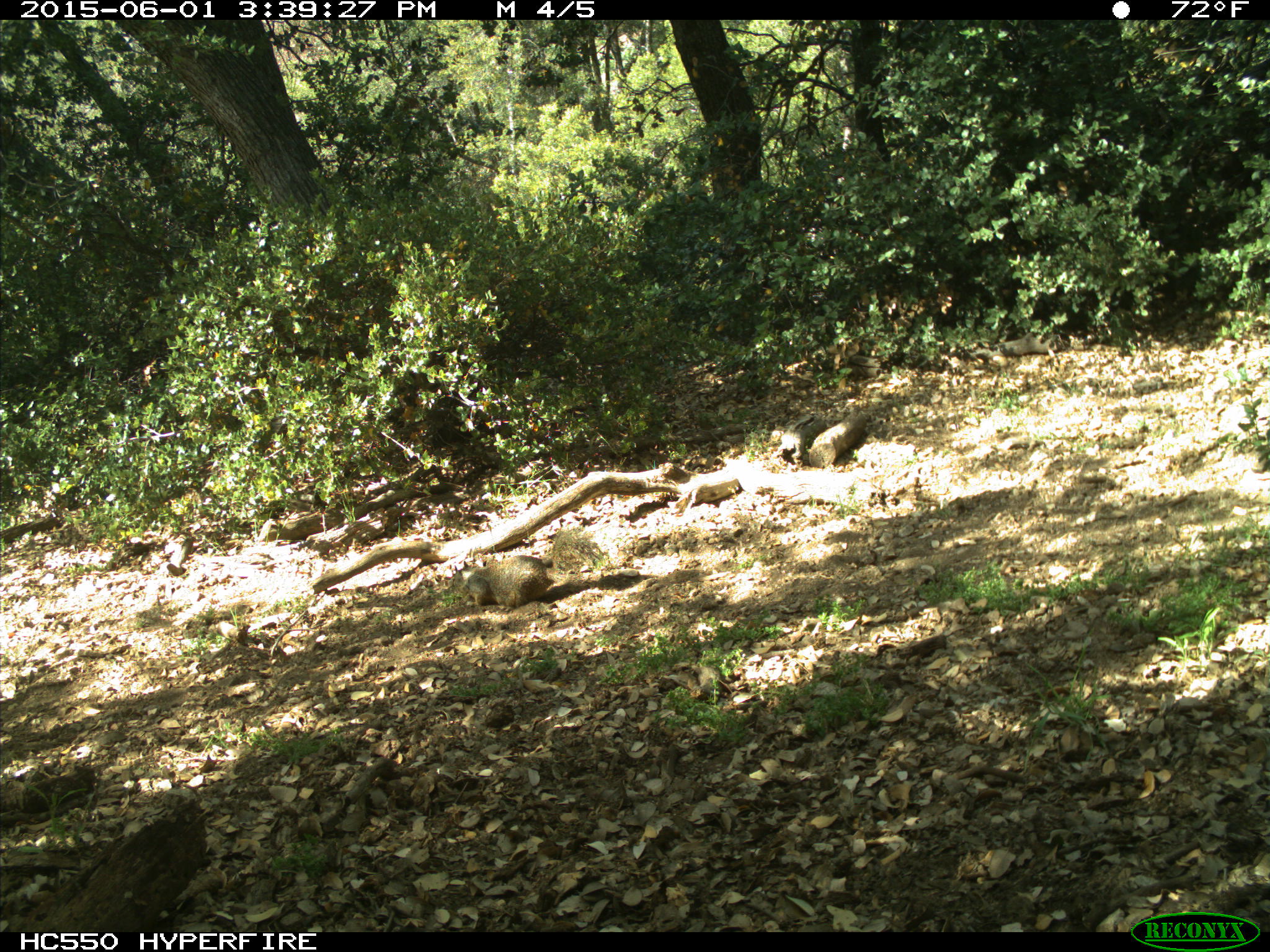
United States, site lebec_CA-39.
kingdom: Animalia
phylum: Chordata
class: Mammalia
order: Rodentia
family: Sciuridae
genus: Otospermophilus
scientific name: Otospermophilus beecheyi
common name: california ground squirrel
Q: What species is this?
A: Otospermophilus beecheyi (california ground squirrel).